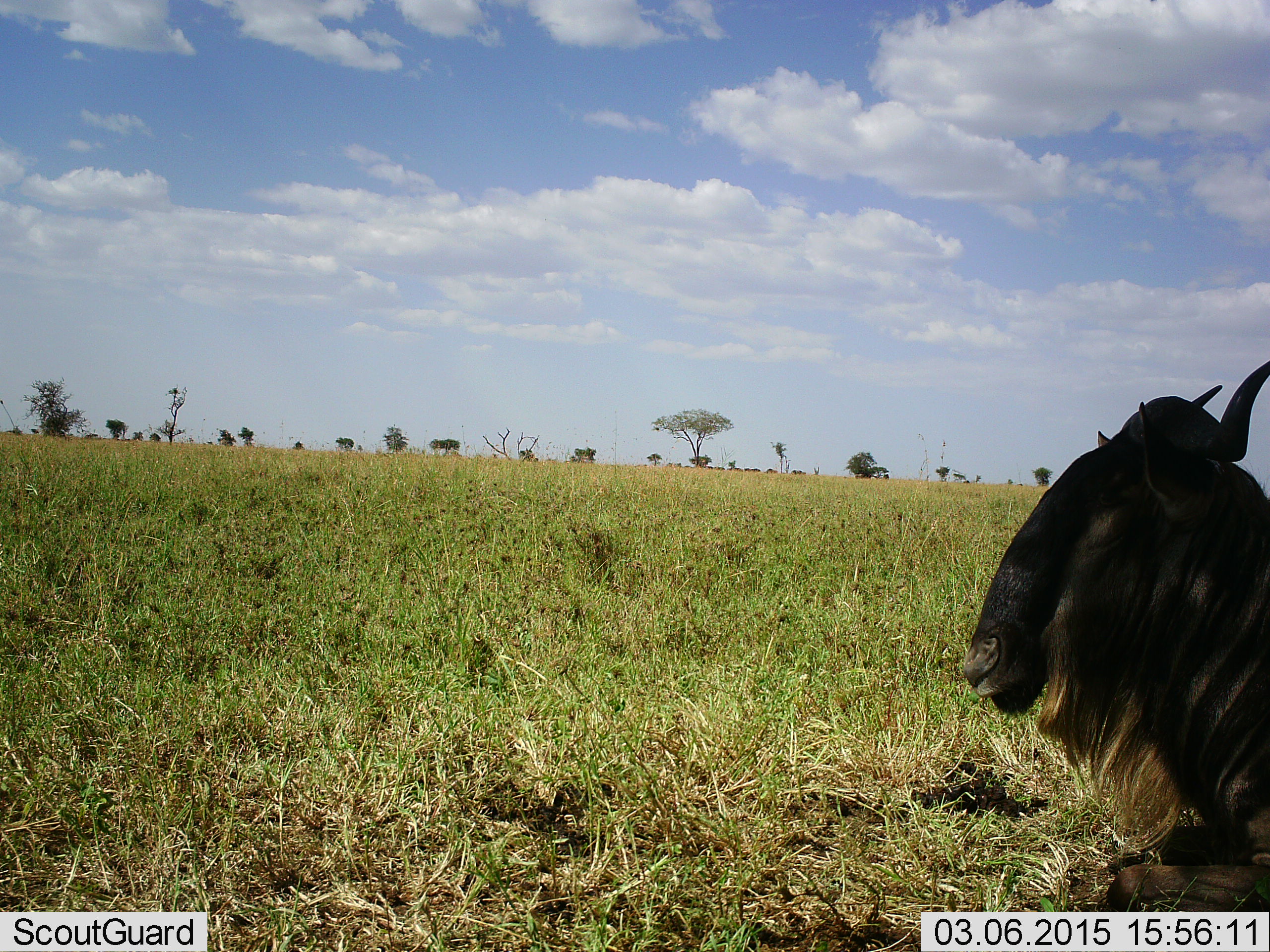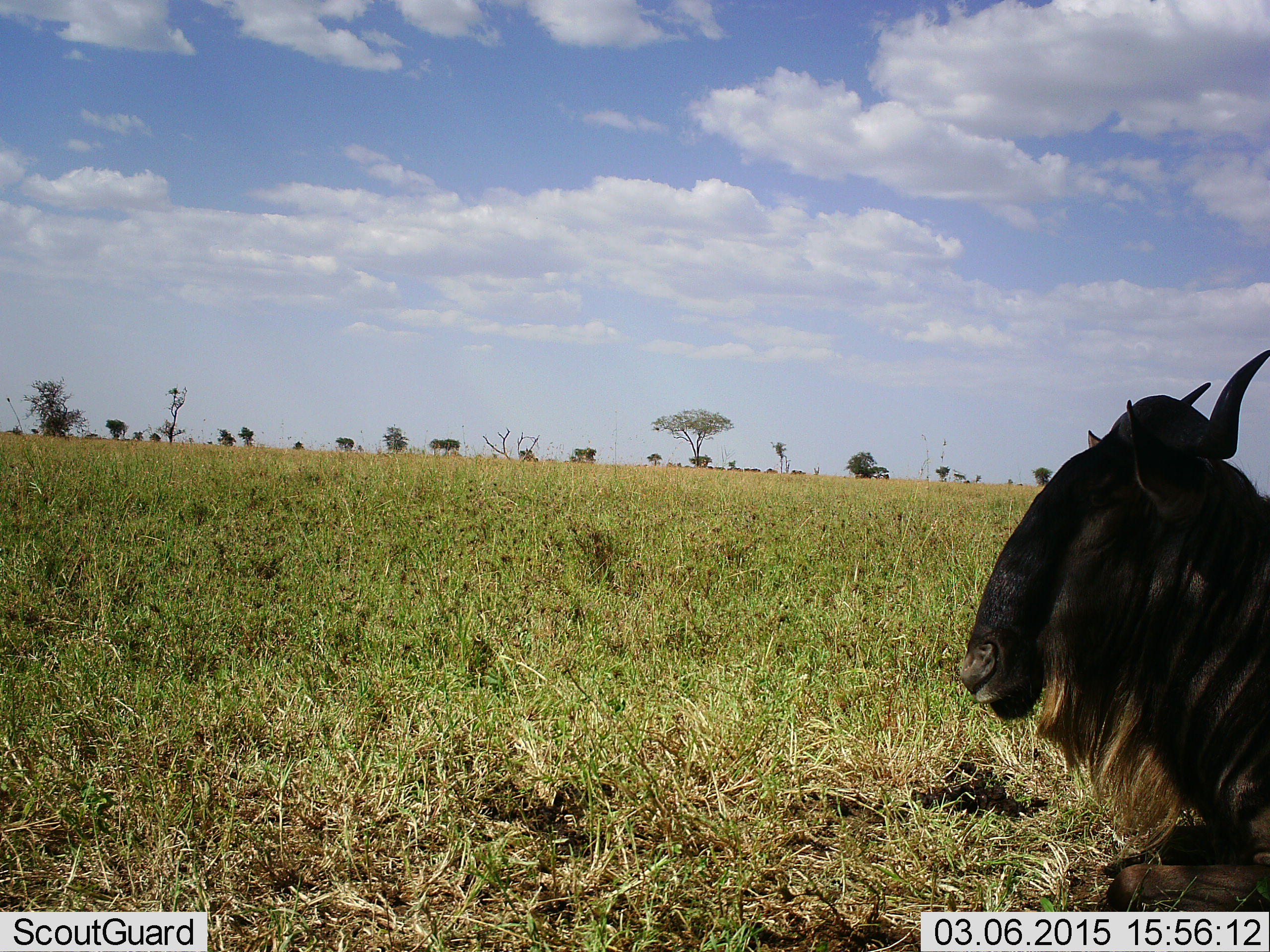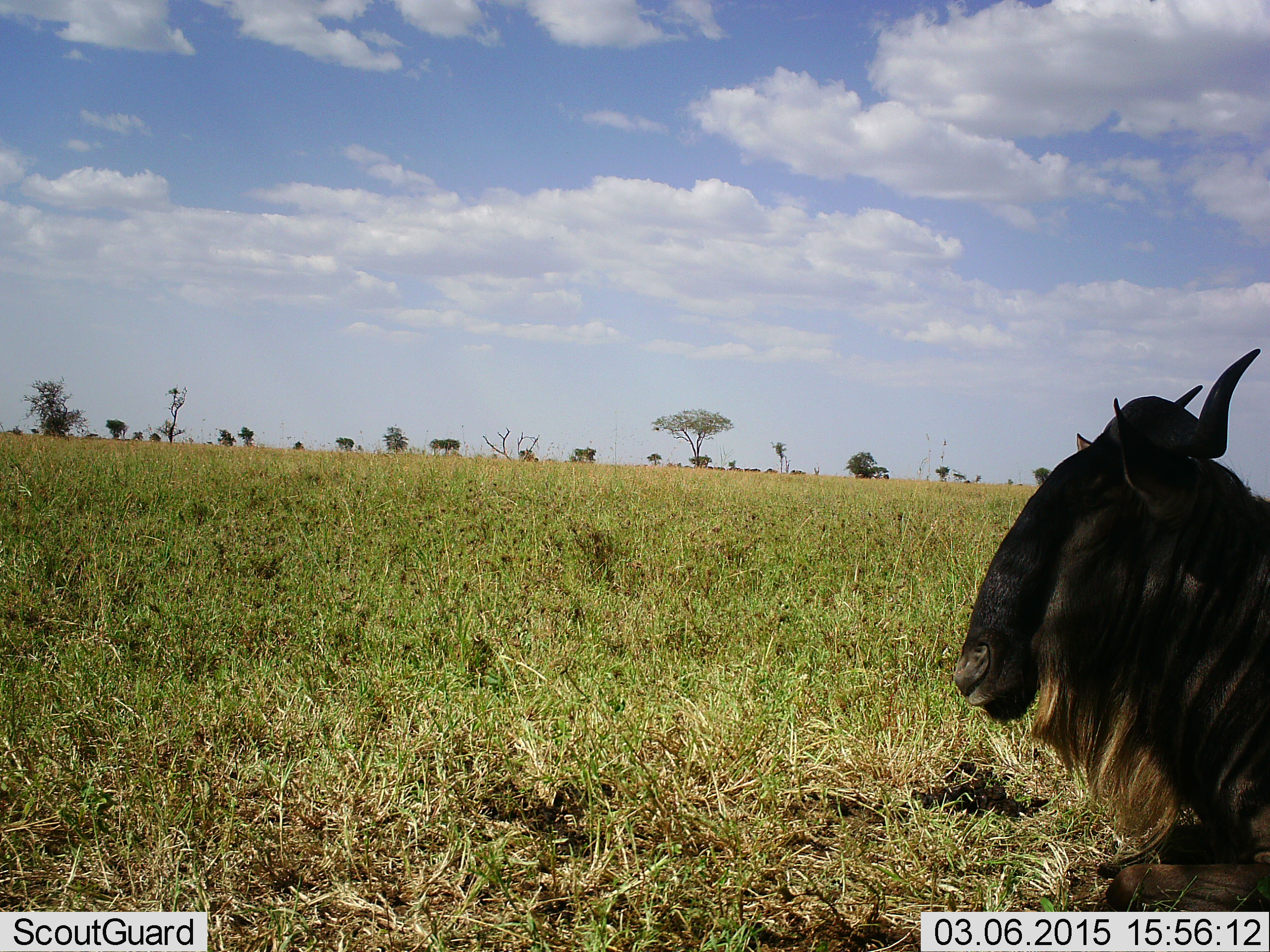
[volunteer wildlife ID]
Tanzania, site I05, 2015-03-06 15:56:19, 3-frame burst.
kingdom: Animalia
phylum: Chordata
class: Mammalia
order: Artiodactyla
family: Bovidae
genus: Connochaetes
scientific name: Connochaetes taurinus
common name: blue wildebeest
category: wildebeest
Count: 1.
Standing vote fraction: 0%.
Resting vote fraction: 100%.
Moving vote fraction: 0%.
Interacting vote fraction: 0%.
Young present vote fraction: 0%.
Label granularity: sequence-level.